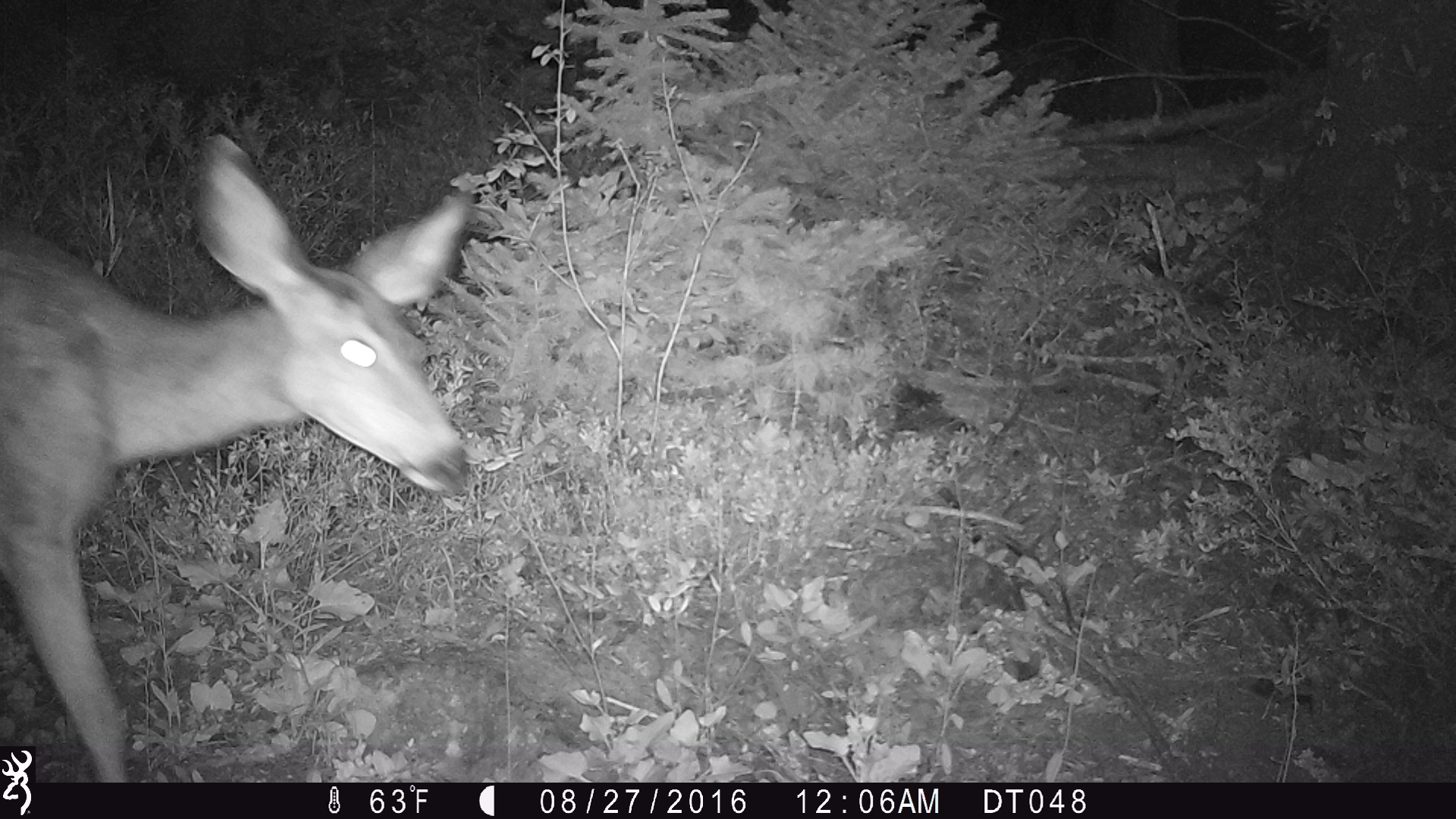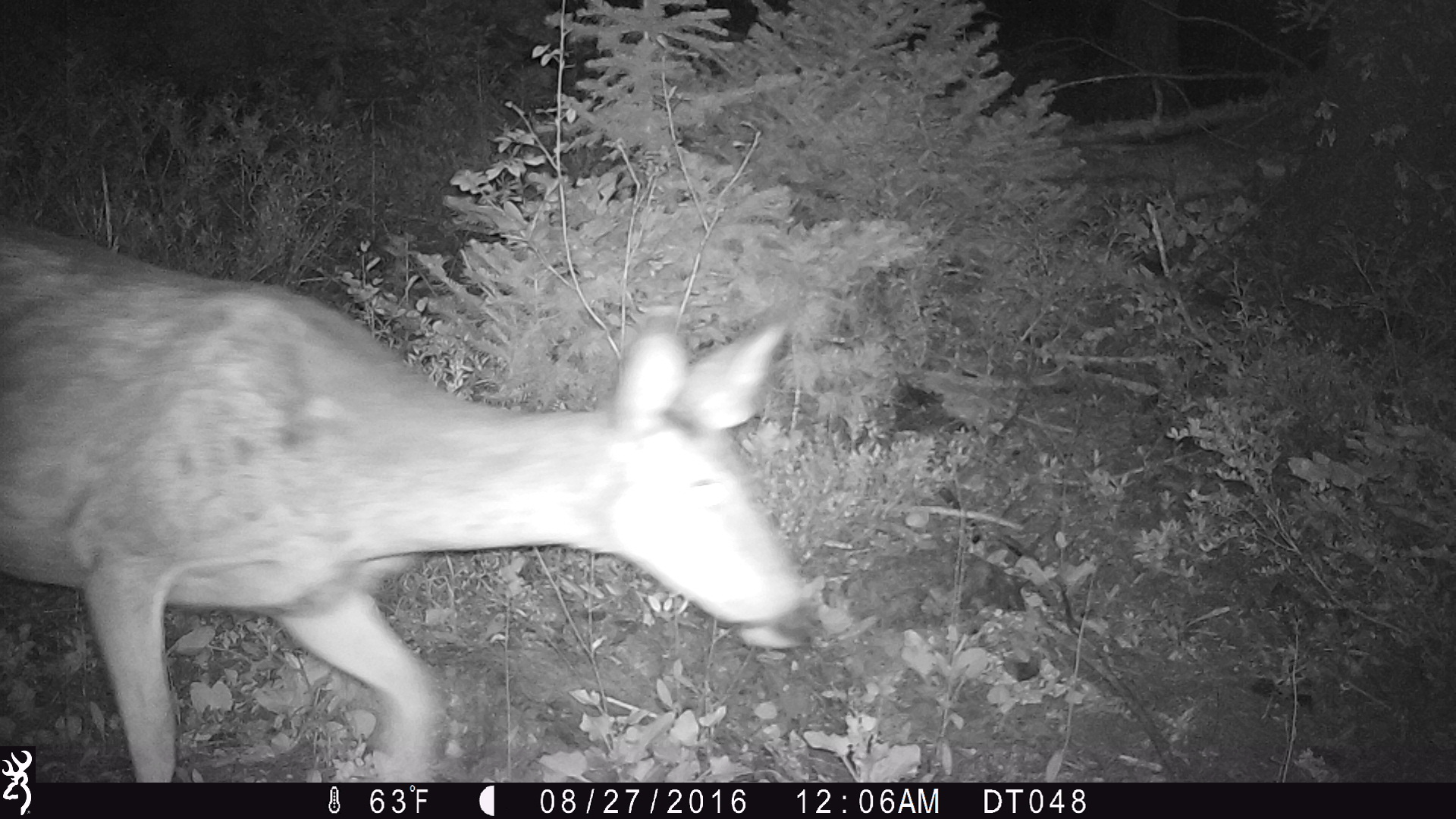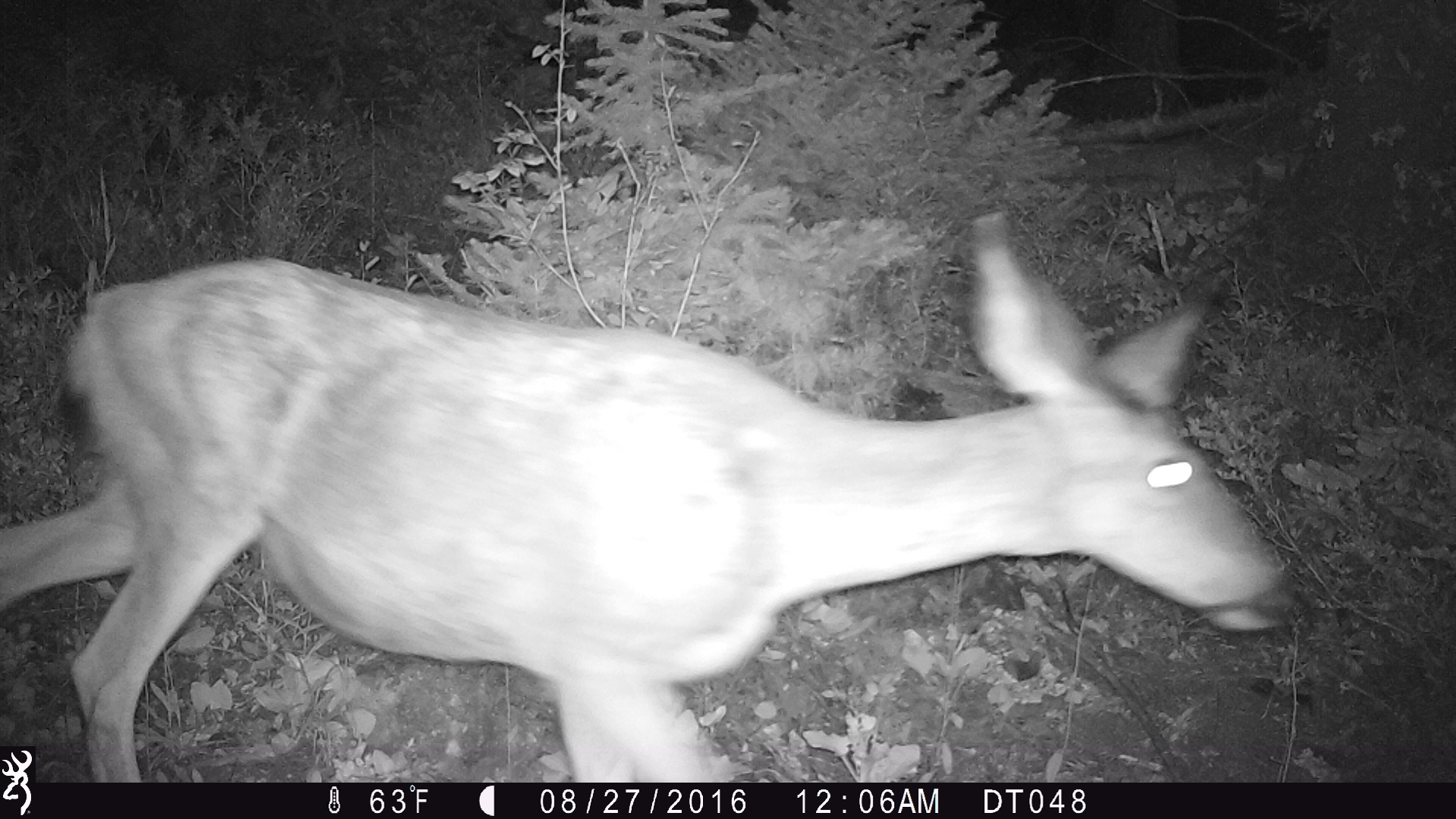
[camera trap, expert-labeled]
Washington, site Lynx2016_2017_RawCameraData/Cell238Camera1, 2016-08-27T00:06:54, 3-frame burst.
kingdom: Animalia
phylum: Chordata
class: Mammalia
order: Artiodactyla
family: Cervidae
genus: Odocoileus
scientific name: Odocoileus hemionus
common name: mule deer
Odocoileus hemionus (mule deer). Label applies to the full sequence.